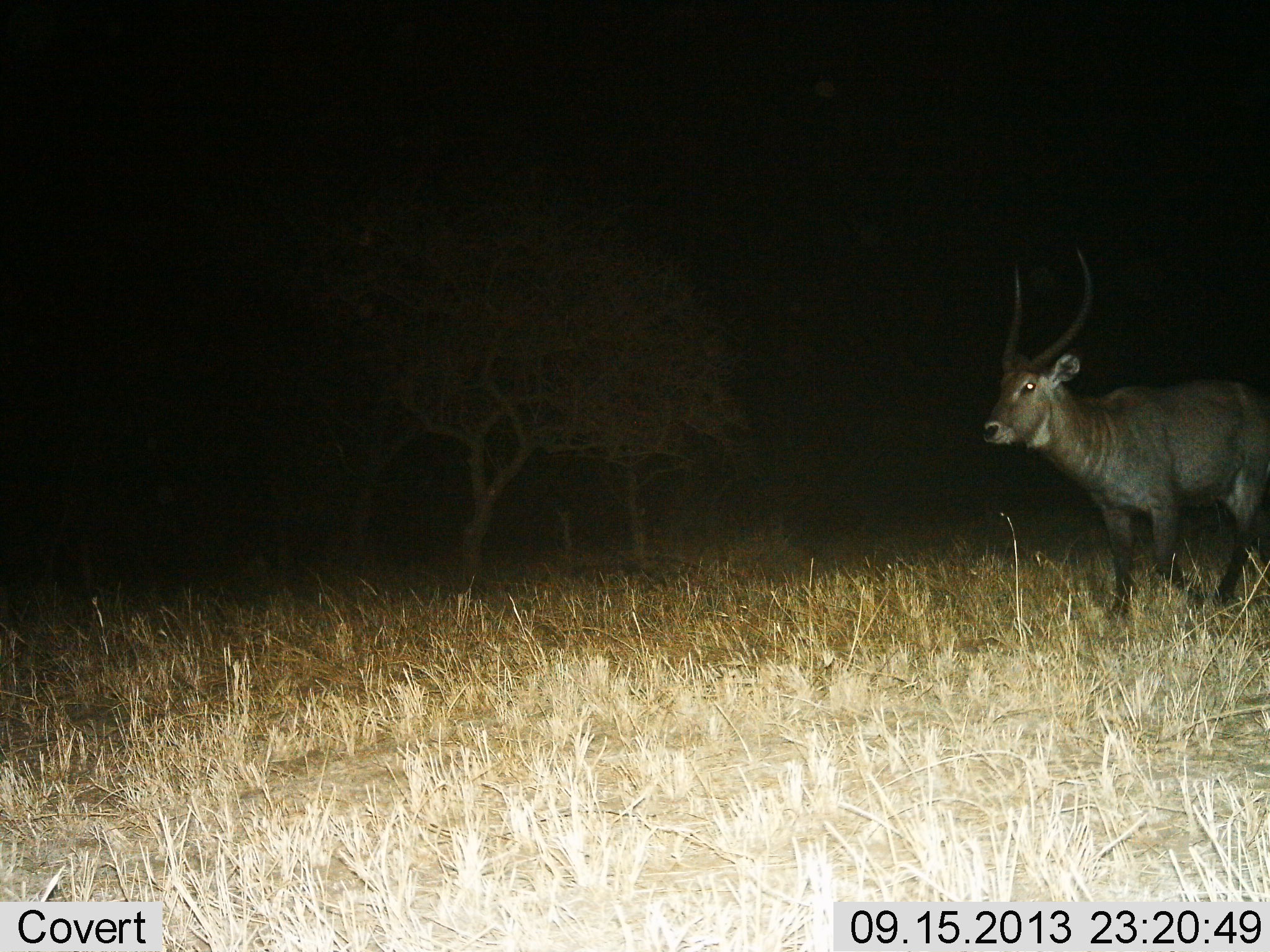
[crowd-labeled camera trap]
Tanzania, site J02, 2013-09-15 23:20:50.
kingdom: Animalia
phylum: Chordata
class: Mammalia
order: Artiodactyla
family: Bovidae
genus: Kobus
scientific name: Kobus ellipsiprymnus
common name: waterbuck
Waterbuck (Kobus ellipsiprymnus), count 1. Behavior (volunteer vote fractions): standing 19%, resting 0%, moving 81%, interacting 0%. Young present (vote fraction): 0%. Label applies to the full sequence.